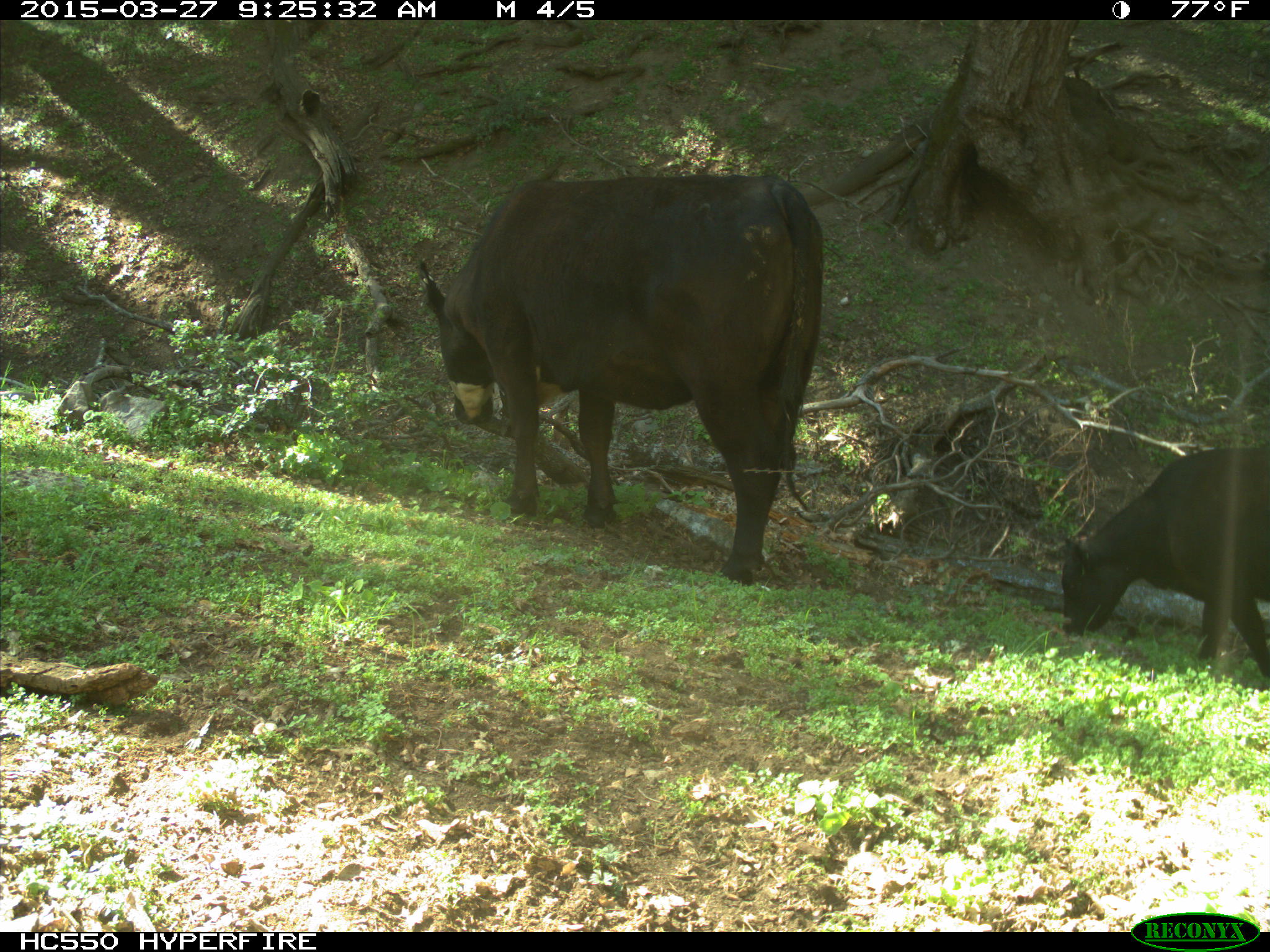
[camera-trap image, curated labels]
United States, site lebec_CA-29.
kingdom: Animalia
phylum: Chordata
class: Mammalia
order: Artiodactyla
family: Bovidae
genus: Bos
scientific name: Bos taurus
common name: domestic cow